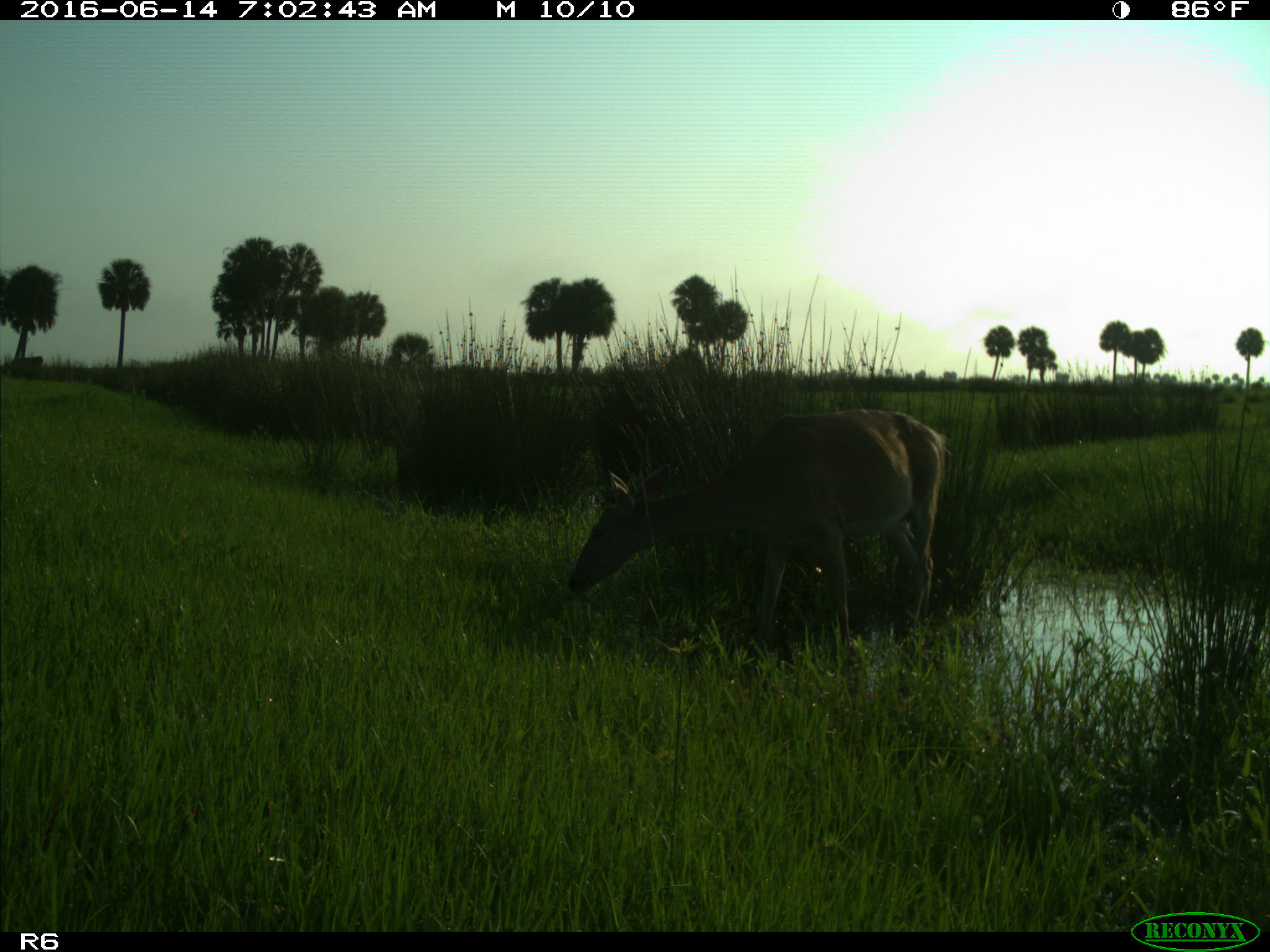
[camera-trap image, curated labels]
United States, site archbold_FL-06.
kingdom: Animalia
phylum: Chordata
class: Mammalia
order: Artiodactyla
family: Cervidae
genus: Odocoileus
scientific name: Odocoileus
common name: deer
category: unidentified deer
Unidentified deer (deer) (Odocoileus).